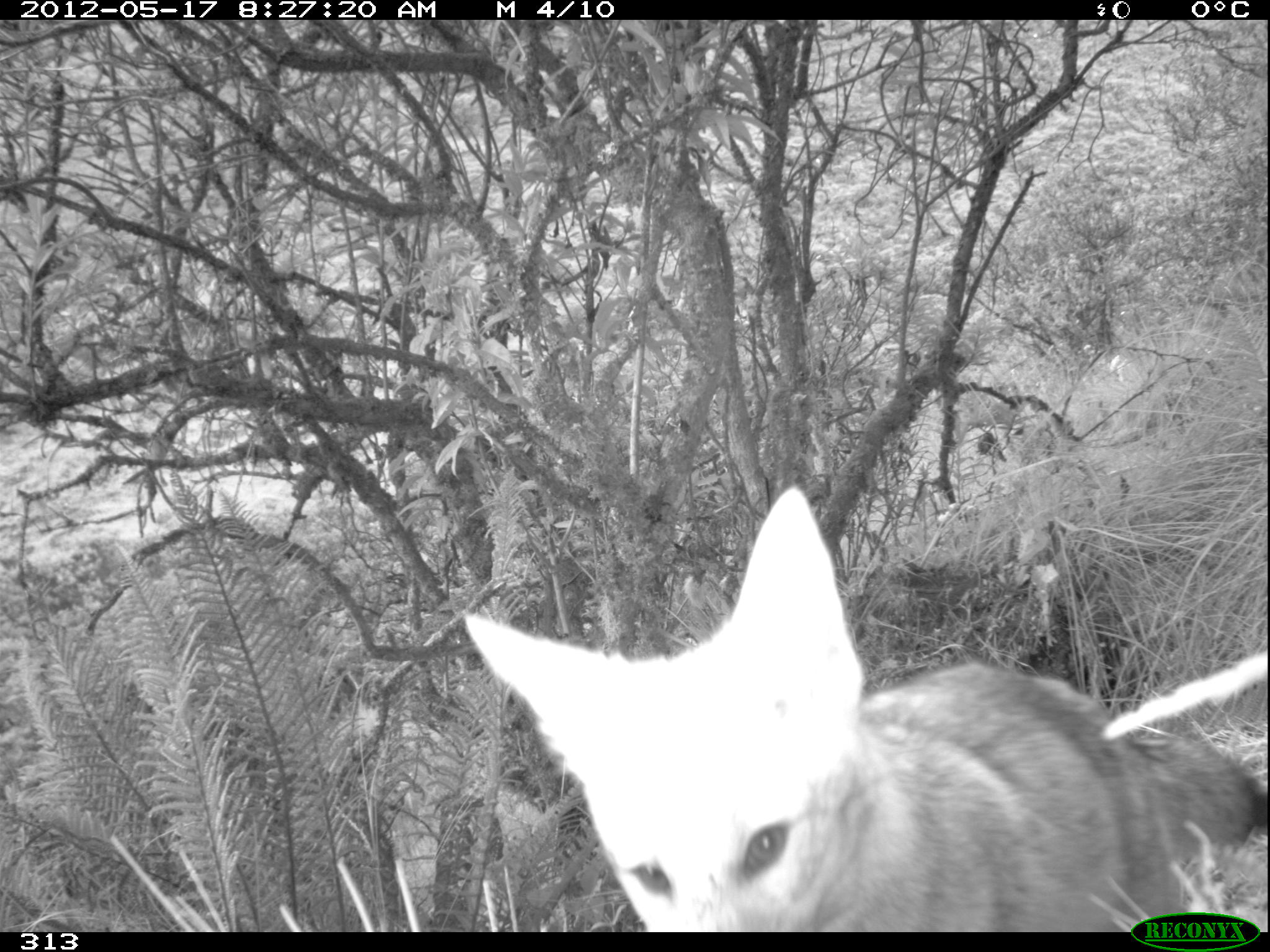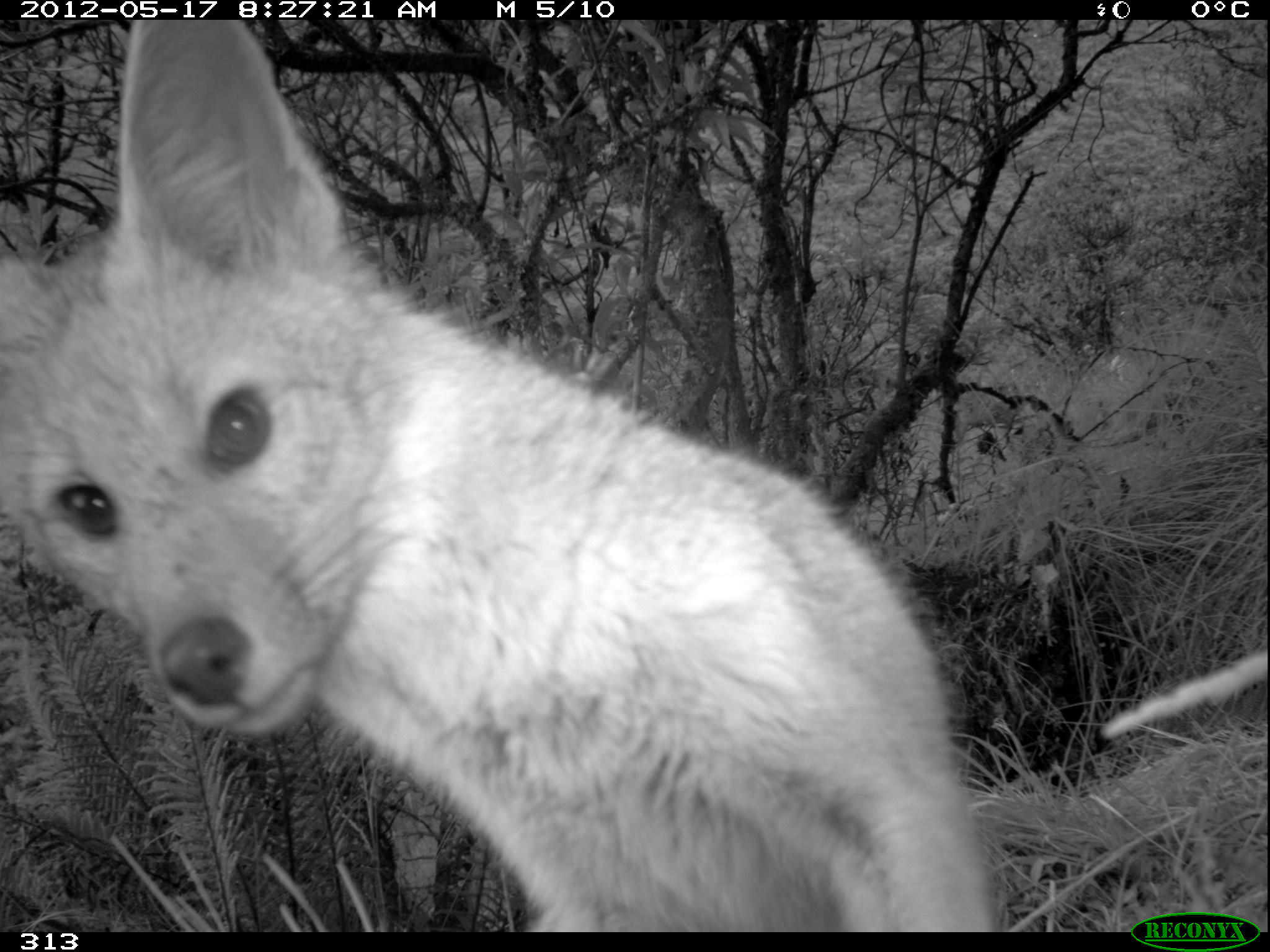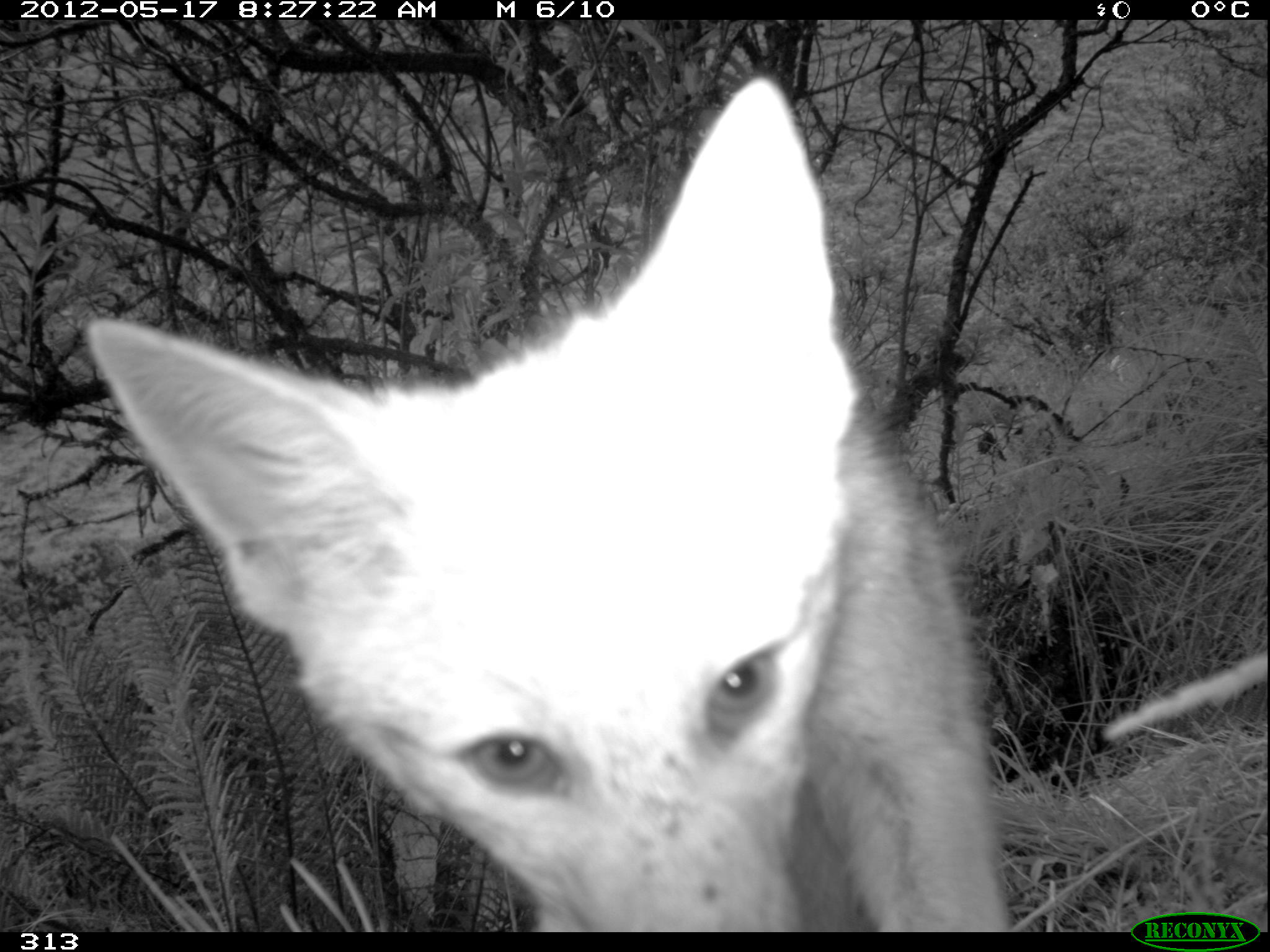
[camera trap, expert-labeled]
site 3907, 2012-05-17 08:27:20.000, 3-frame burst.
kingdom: Animalia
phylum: Chordata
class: Mammalia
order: Carnivora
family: Canidae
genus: Lycalopex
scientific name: Lycalopex culpaeus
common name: culpeo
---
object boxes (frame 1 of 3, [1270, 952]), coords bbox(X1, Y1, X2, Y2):
lycalopex culpaeus: bbox(456, 482, 1262, 932)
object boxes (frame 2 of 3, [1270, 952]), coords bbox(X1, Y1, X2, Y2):
lycalopex culpaeus: bbox(0, 20, 1000, 932)